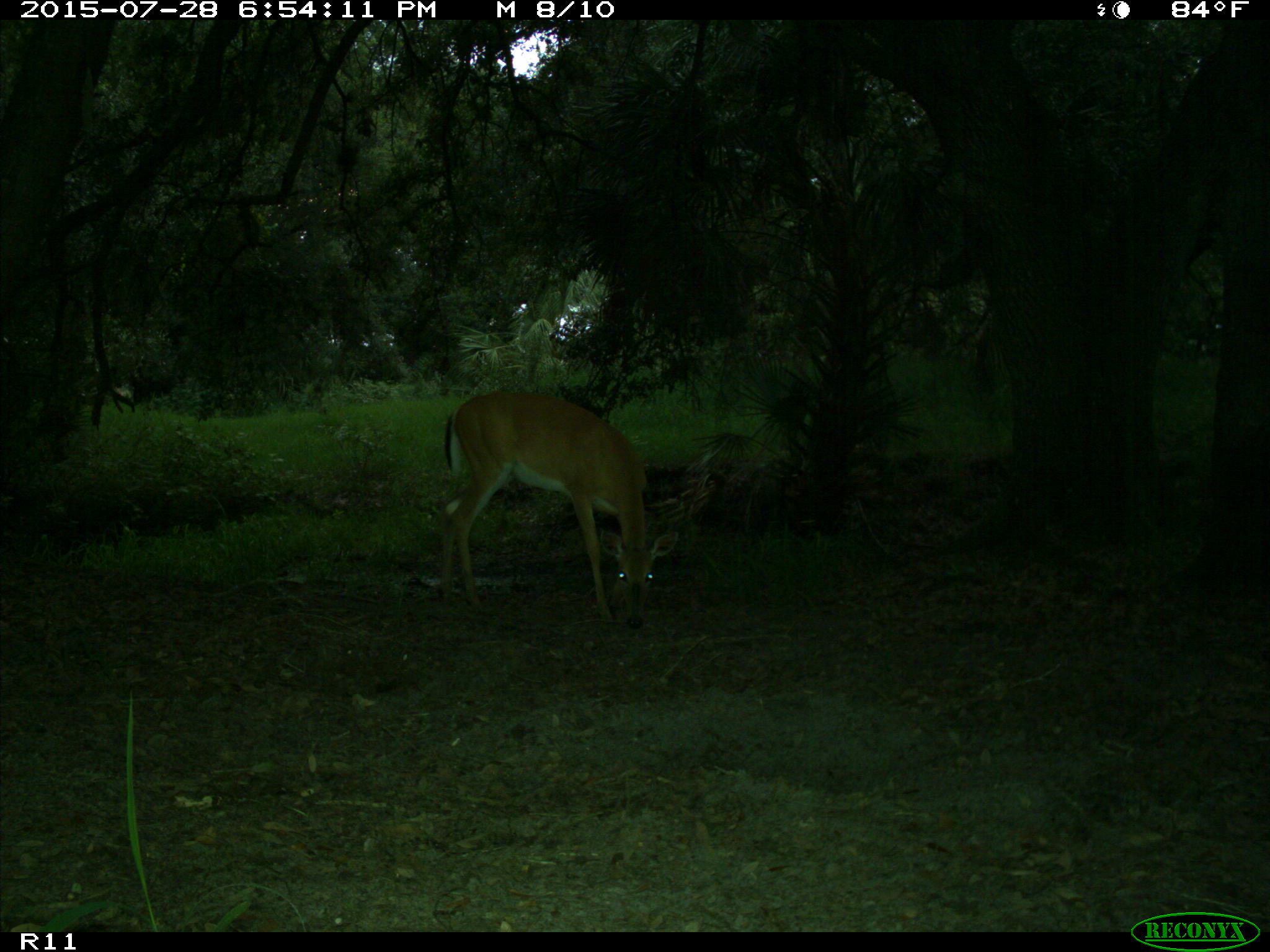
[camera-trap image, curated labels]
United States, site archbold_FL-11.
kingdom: Animalia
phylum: Chordata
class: Mammalia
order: Artiodactyla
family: Cervidae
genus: Odocoileus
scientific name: Odocoileus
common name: deer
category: unidentified deer